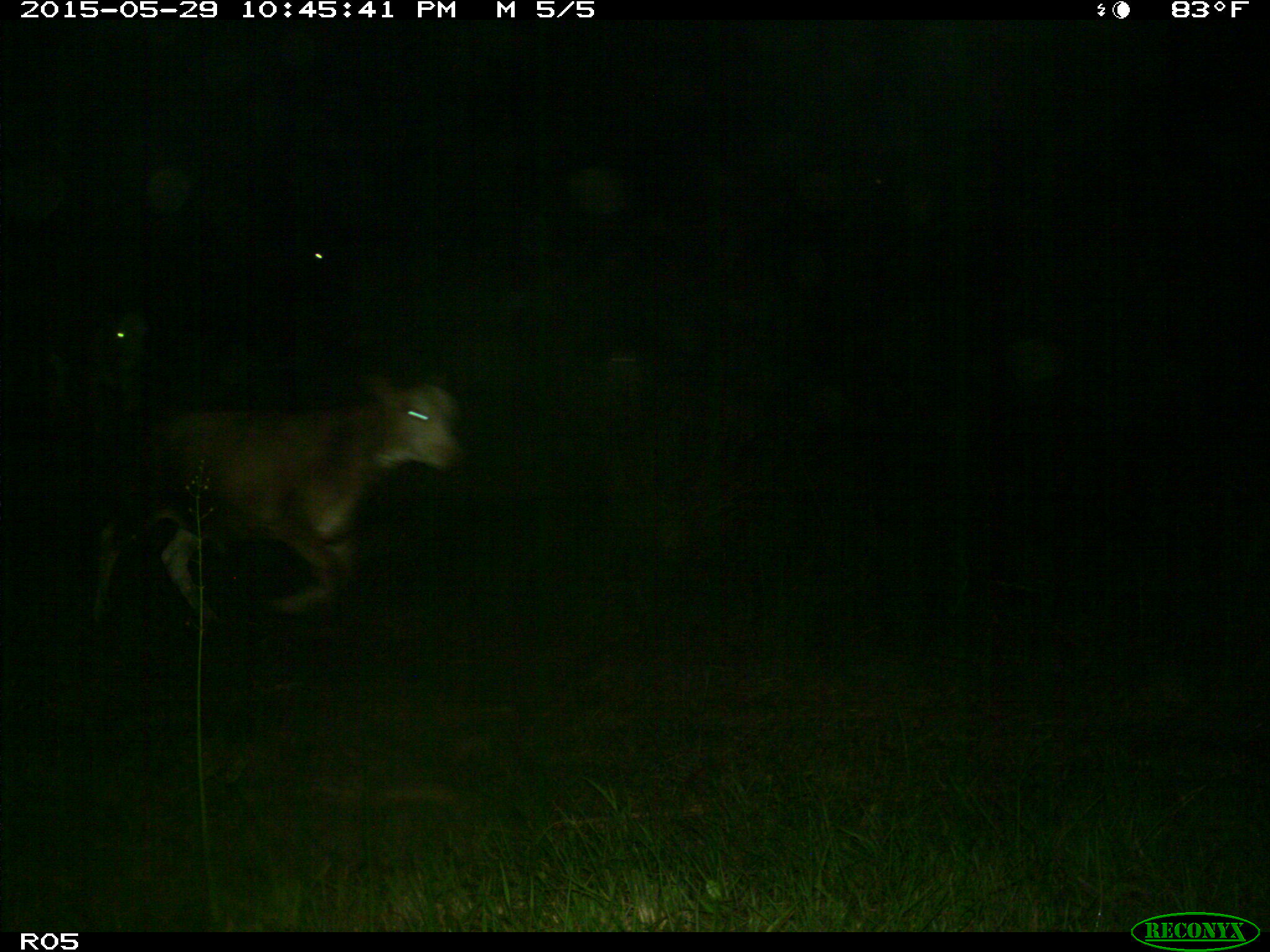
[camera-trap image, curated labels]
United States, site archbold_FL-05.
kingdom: Animalia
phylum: Chordata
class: Mammalia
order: Artiodactyla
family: Bovidae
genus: Bos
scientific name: Bos taurus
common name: domestic cow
Bos taurus (domestic cow).